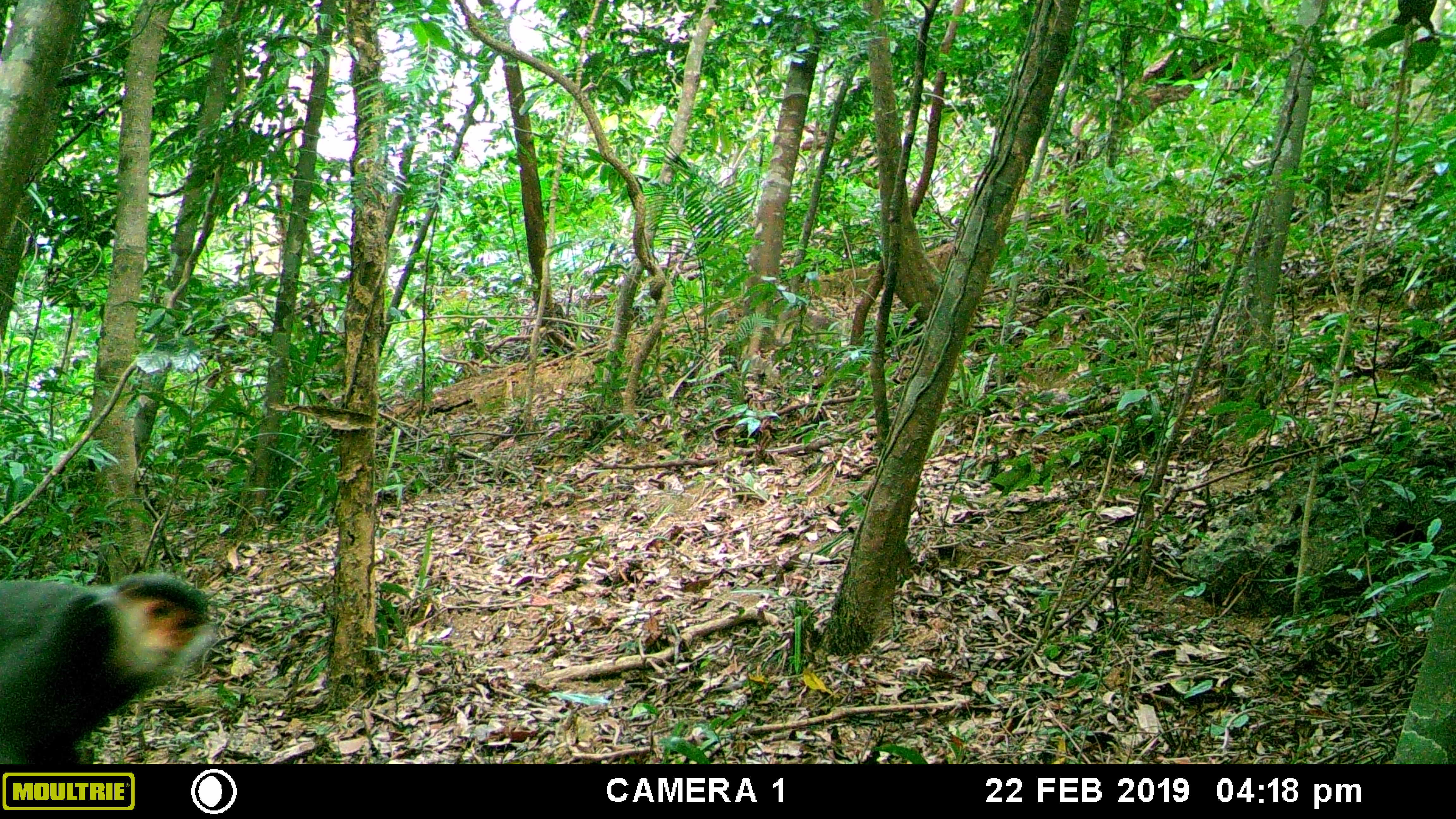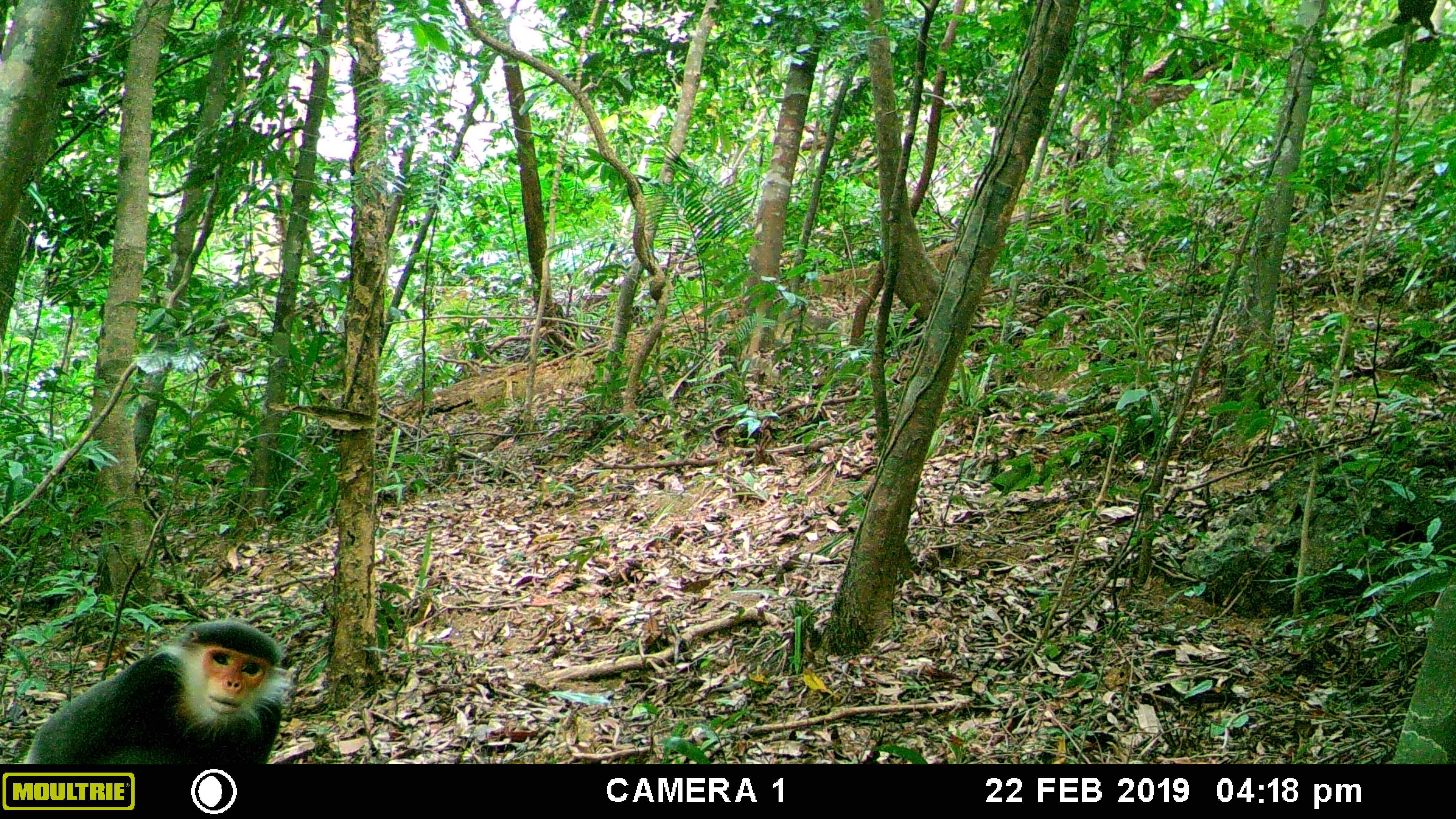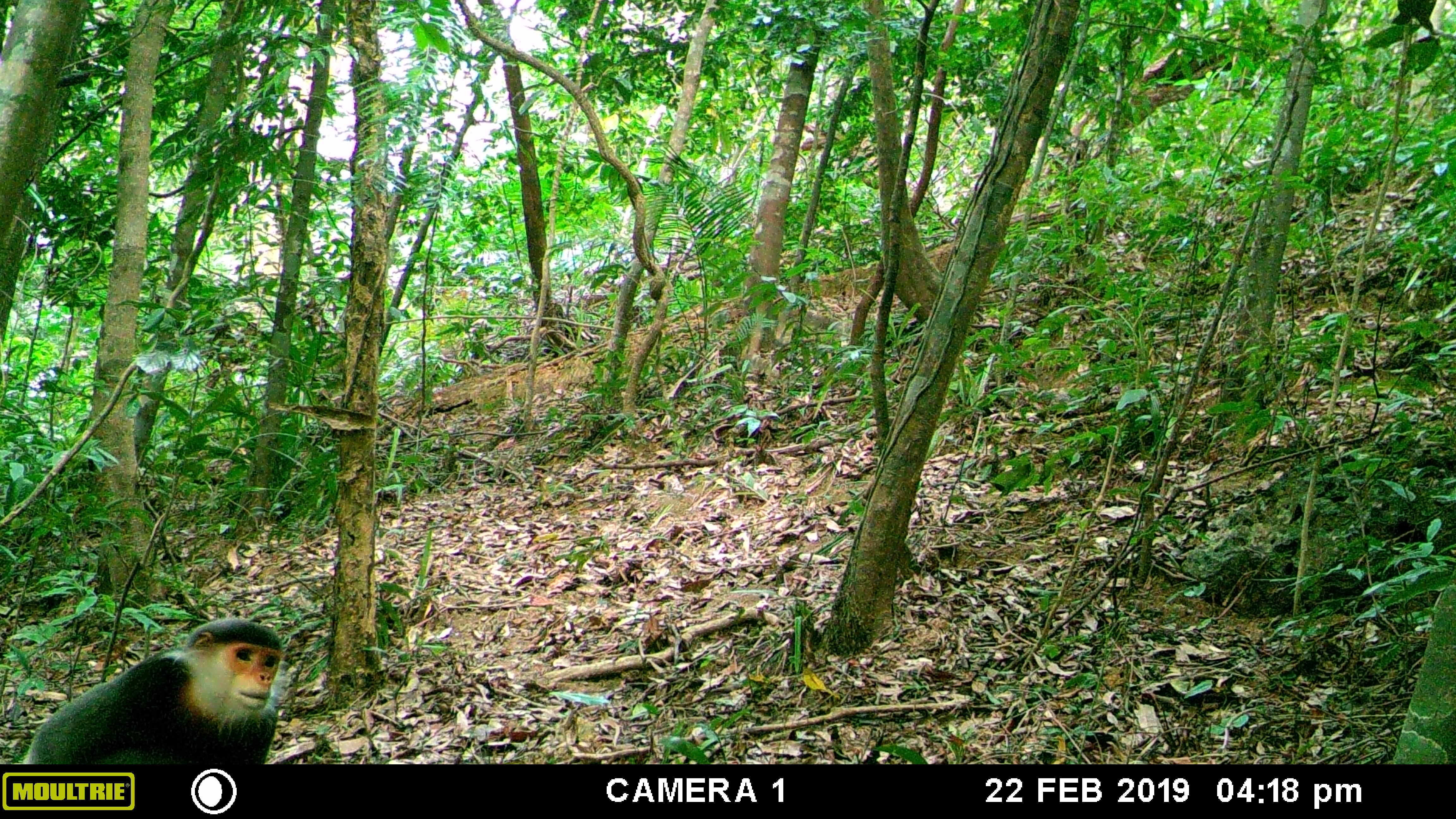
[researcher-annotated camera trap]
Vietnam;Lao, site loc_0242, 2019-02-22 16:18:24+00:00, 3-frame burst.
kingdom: Animalia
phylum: Chordata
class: Mammalia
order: Primates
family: Cercopithecidae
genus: Pygathrix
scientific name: Pygathrix nemaeus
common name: red-shanked douc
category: red shanked douc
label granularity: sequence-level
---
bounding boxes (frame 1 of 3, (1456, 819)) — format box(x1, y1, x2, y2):
red shanked douc: box(0, 570, 221, 764)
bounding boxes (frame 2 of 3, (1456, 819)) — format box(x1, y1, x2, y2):
red shanked douc: box(25, 618, 293, 764)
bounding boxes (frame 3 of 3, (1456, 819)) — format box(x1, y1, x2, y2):
red shanked douc: box(23, 616, 292, 764)